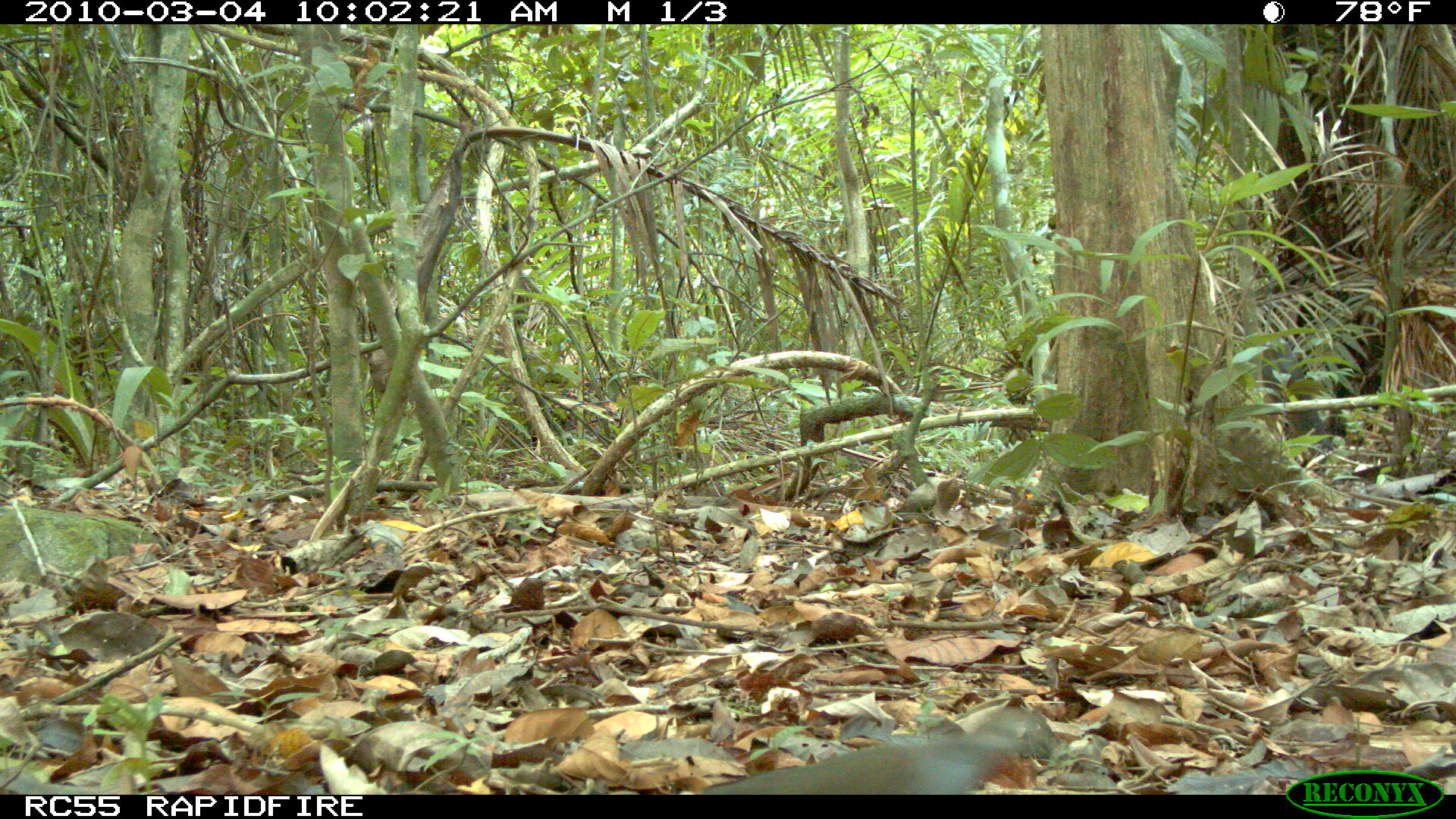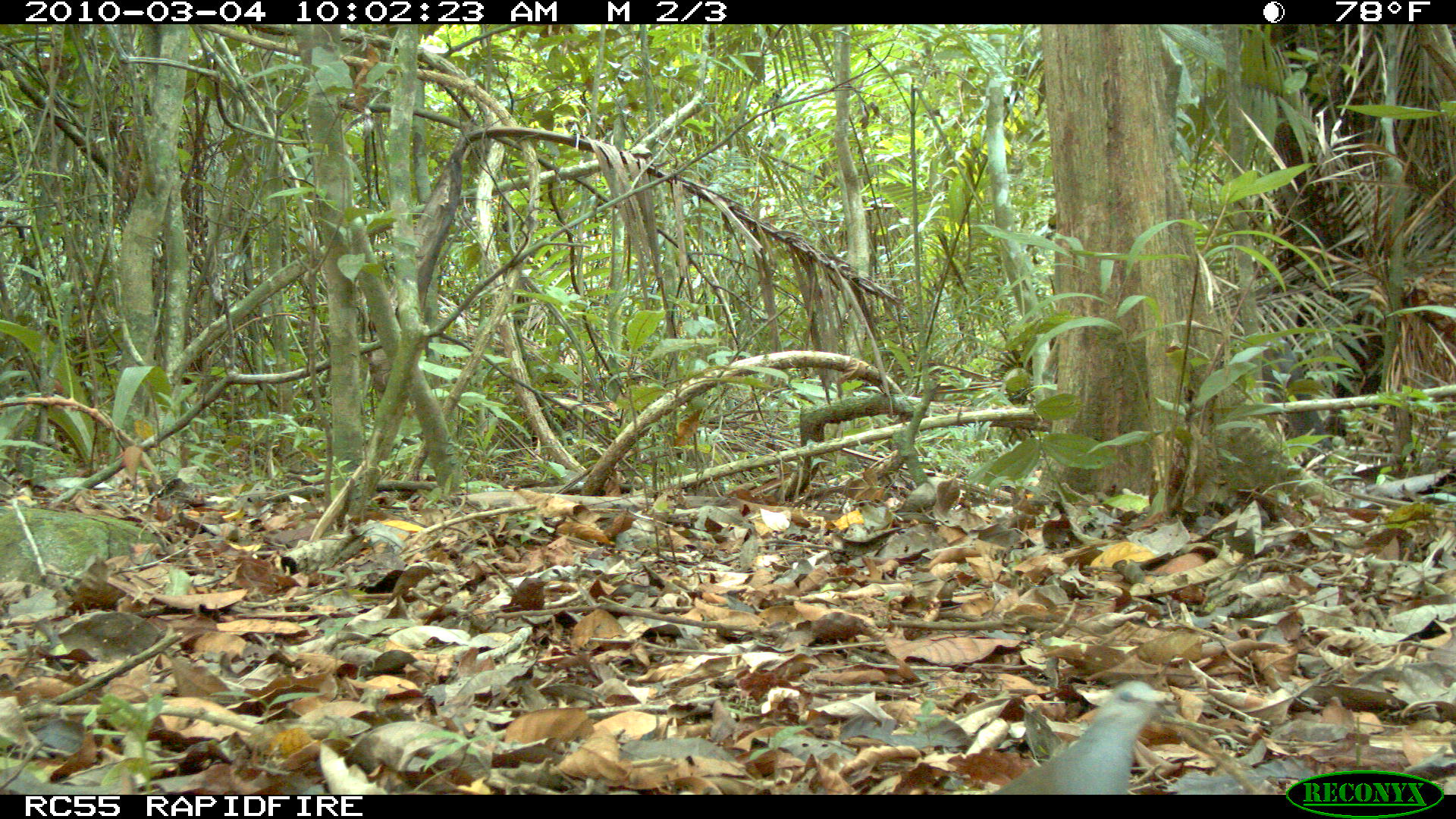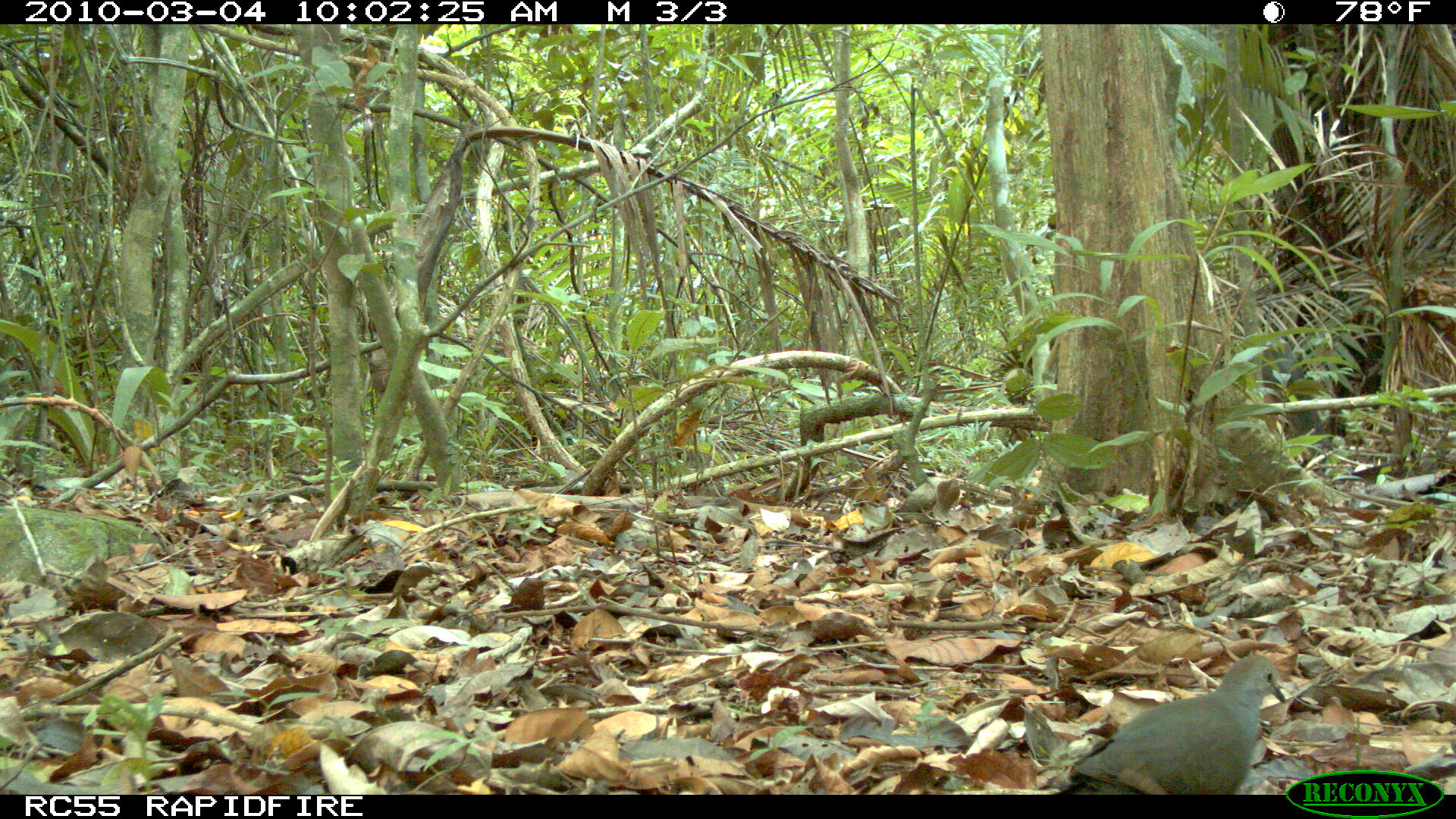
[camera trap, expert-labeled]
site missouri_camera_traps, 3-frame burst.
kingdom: Animalia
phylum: Chordata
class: Aves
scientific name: Aves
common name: bird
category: bird spec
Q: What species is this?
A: Bird spec (bird) (Aves).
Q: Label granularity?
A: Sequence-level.